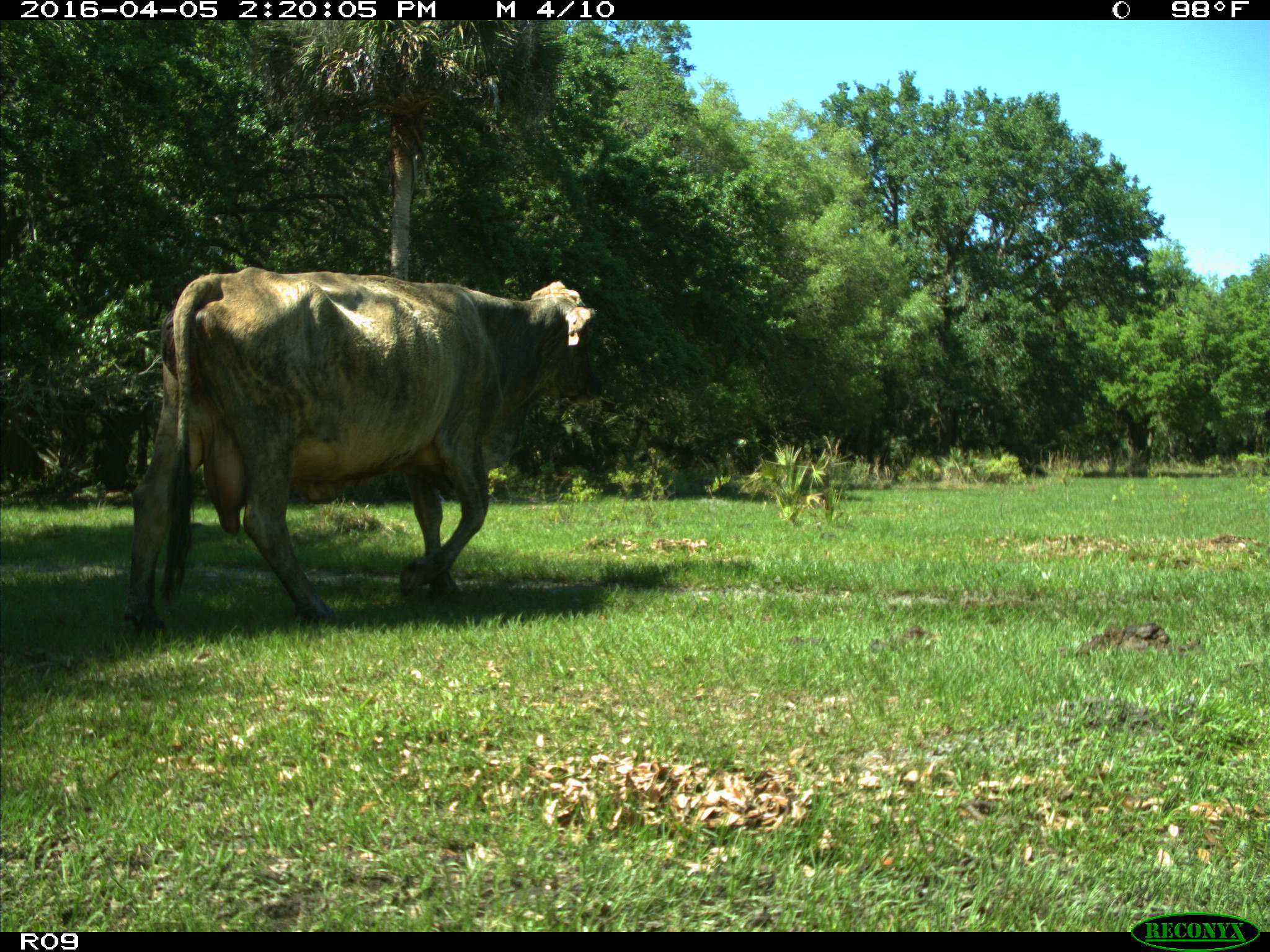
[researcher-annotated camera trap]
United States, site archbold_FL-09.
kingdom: Animalia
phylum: Chordata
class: Mammalia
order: Artiodactyla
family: Bovidae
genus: Bos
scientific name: Bos taurus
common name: domestic cow